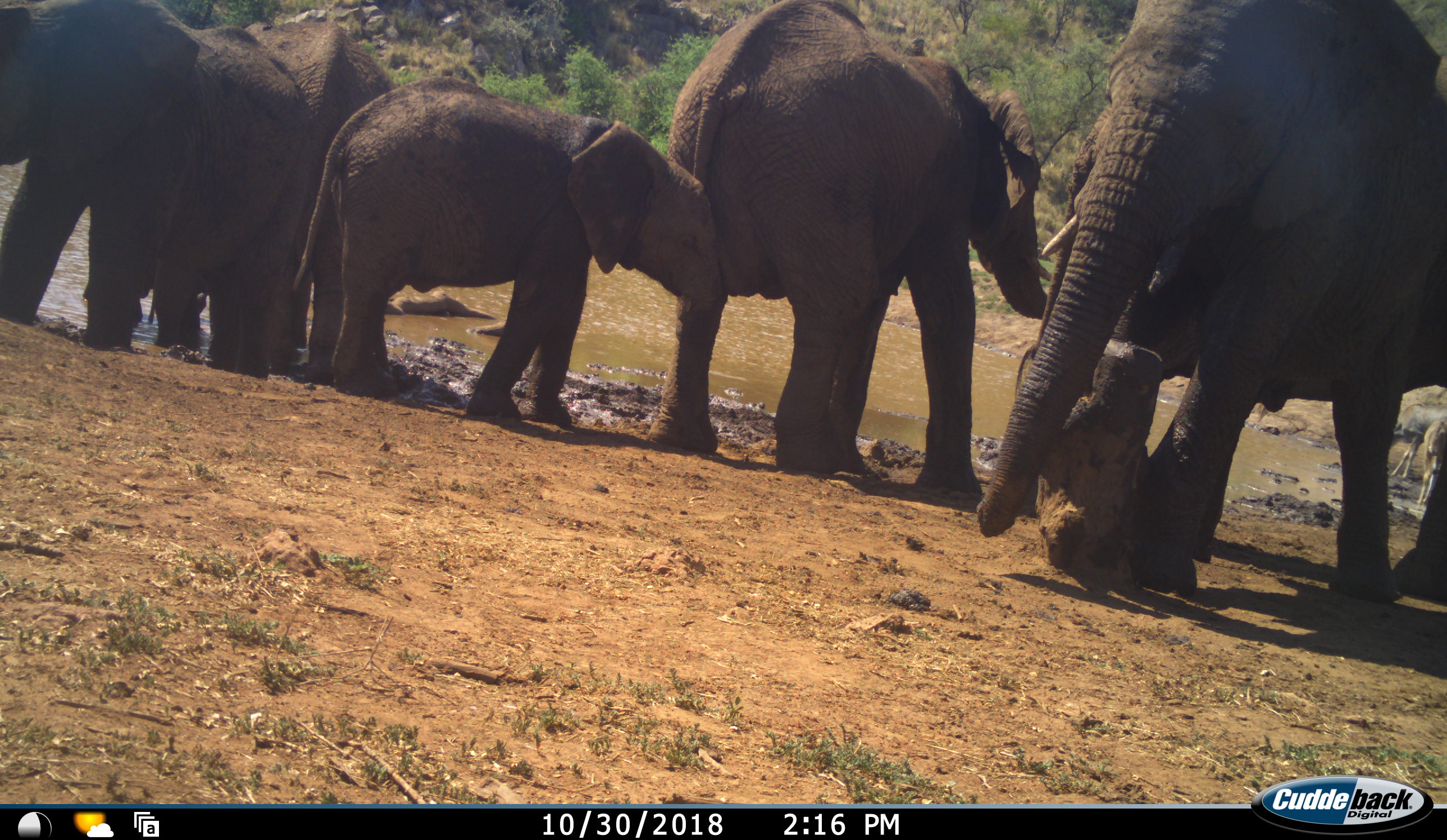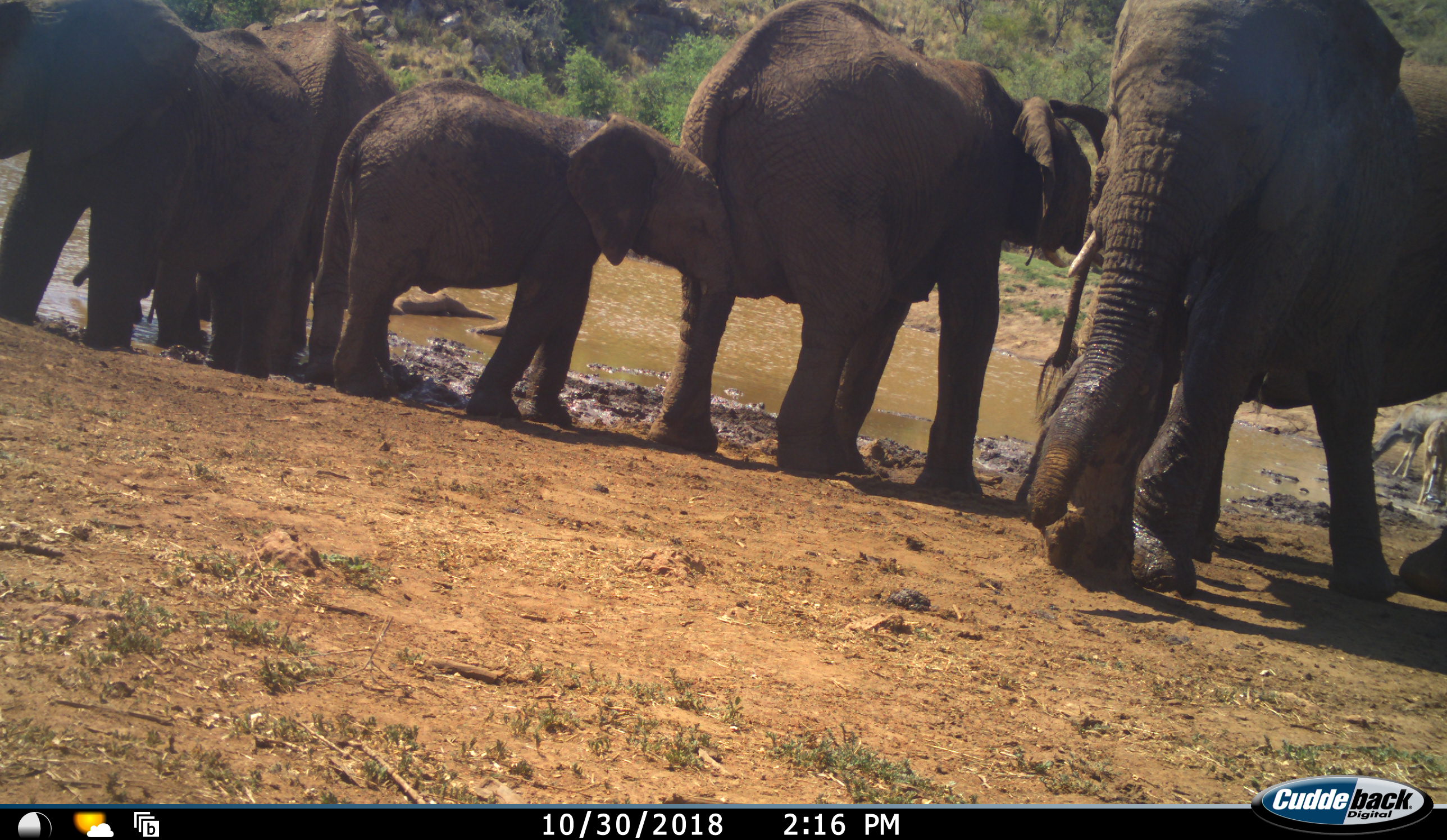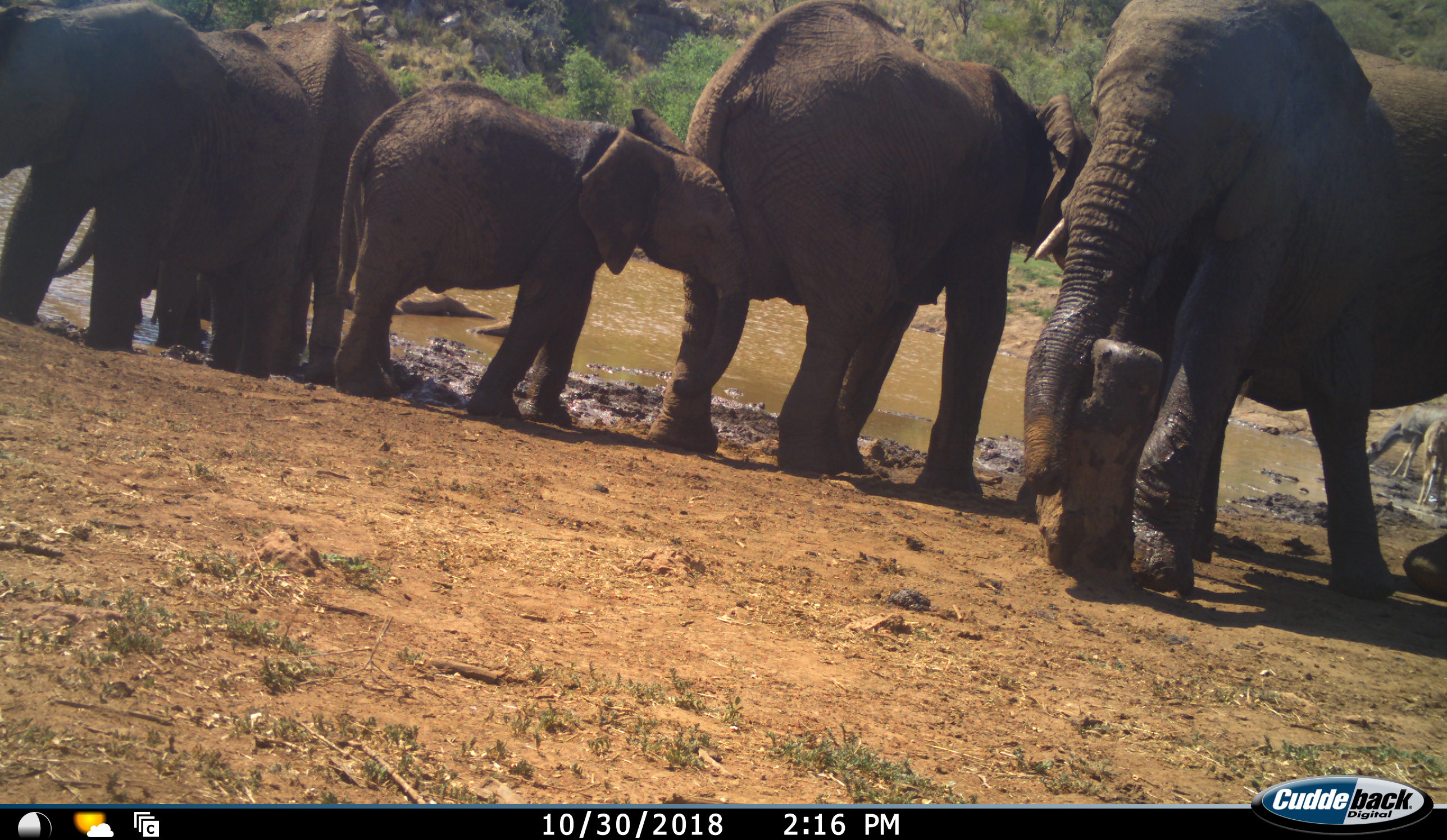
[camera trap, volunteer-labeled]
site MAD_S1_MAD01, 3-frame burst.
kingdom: Animalia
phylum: Chordata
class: Mammalia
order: Proboscidea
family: Elephantidae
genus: Loxodonta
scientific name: Loxodonta africana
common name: african bush elephant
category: elephant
Elephant (african bush elephant) (Loxodonta africana), count 5. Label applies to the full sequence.